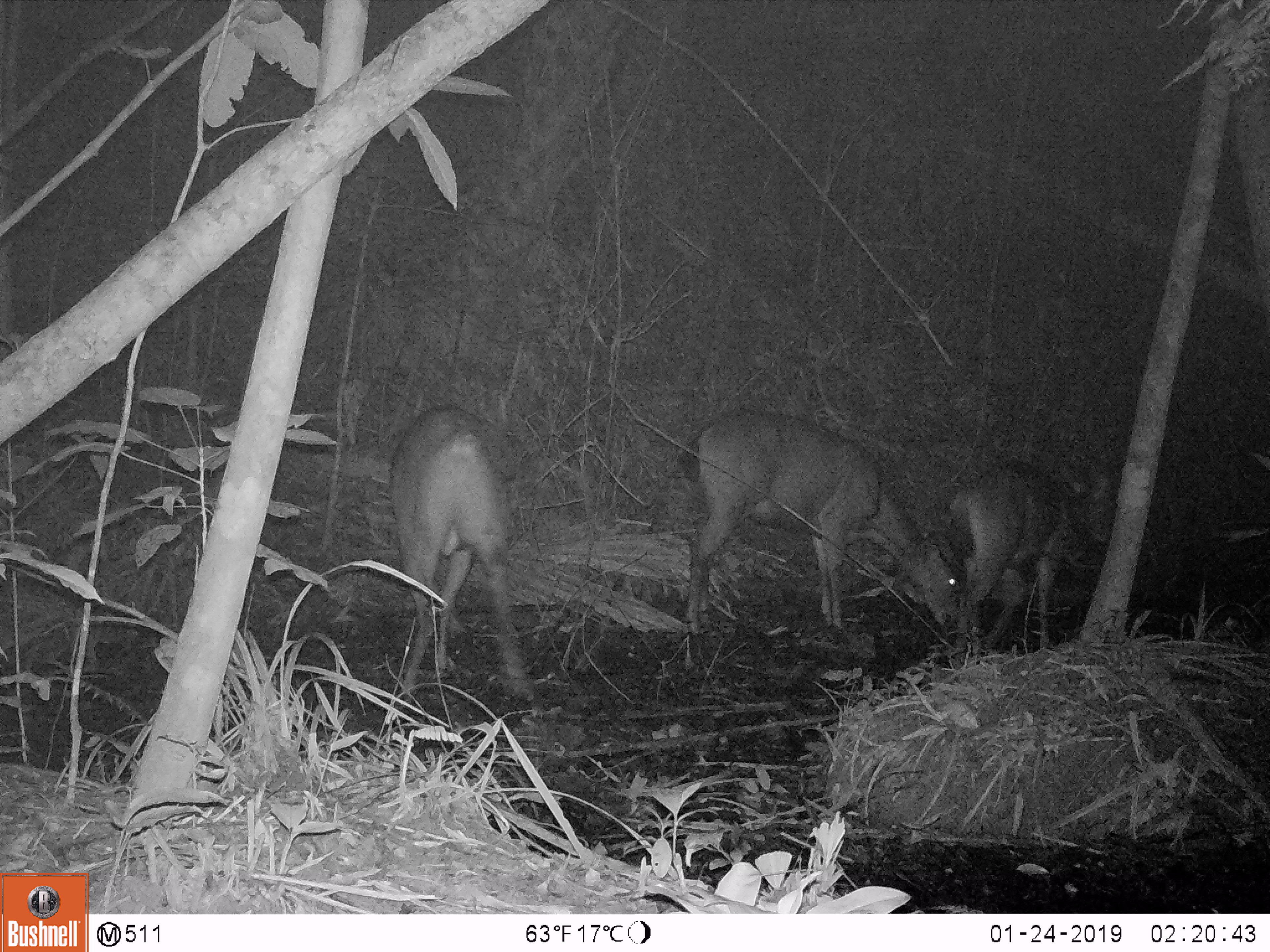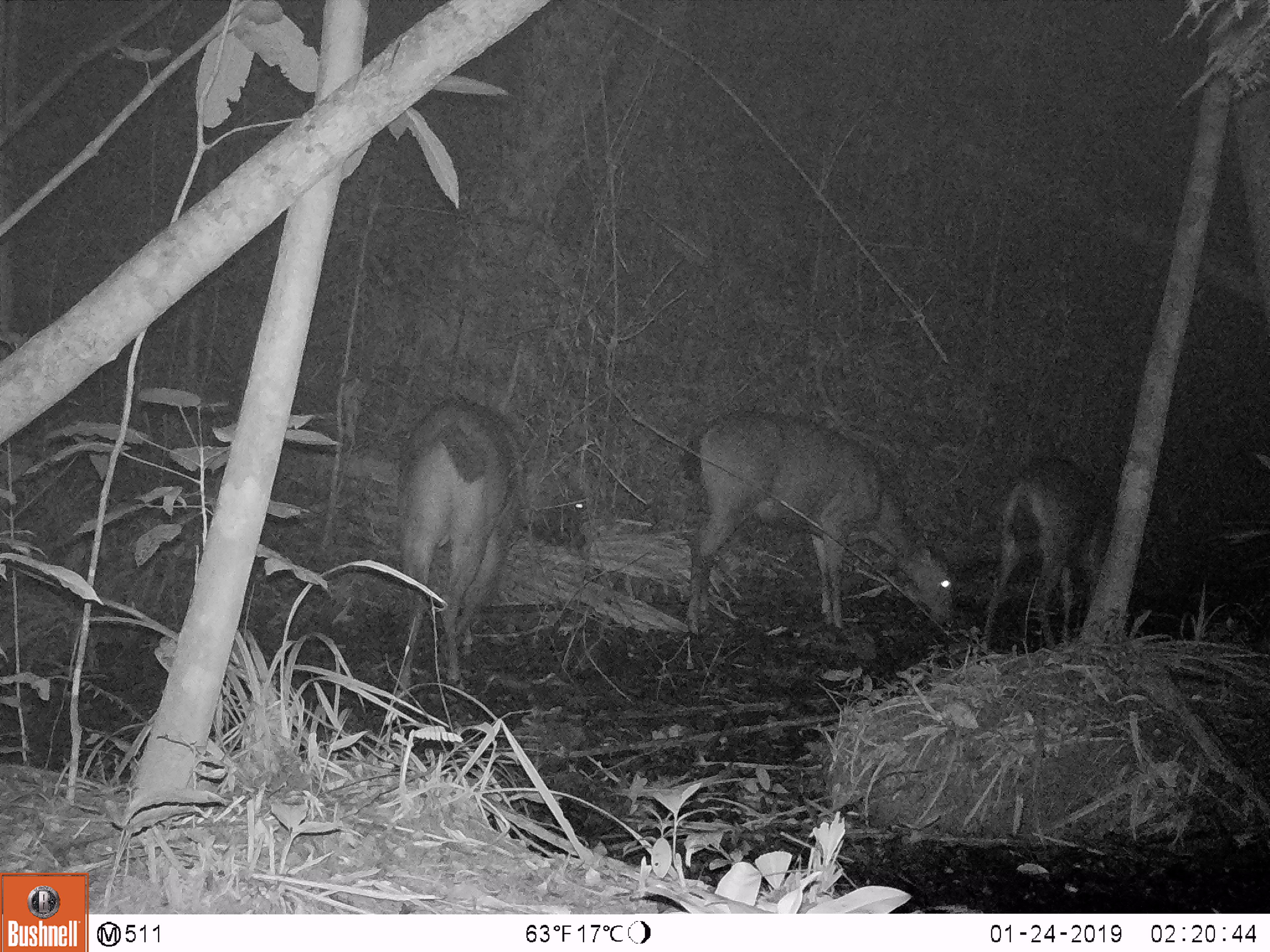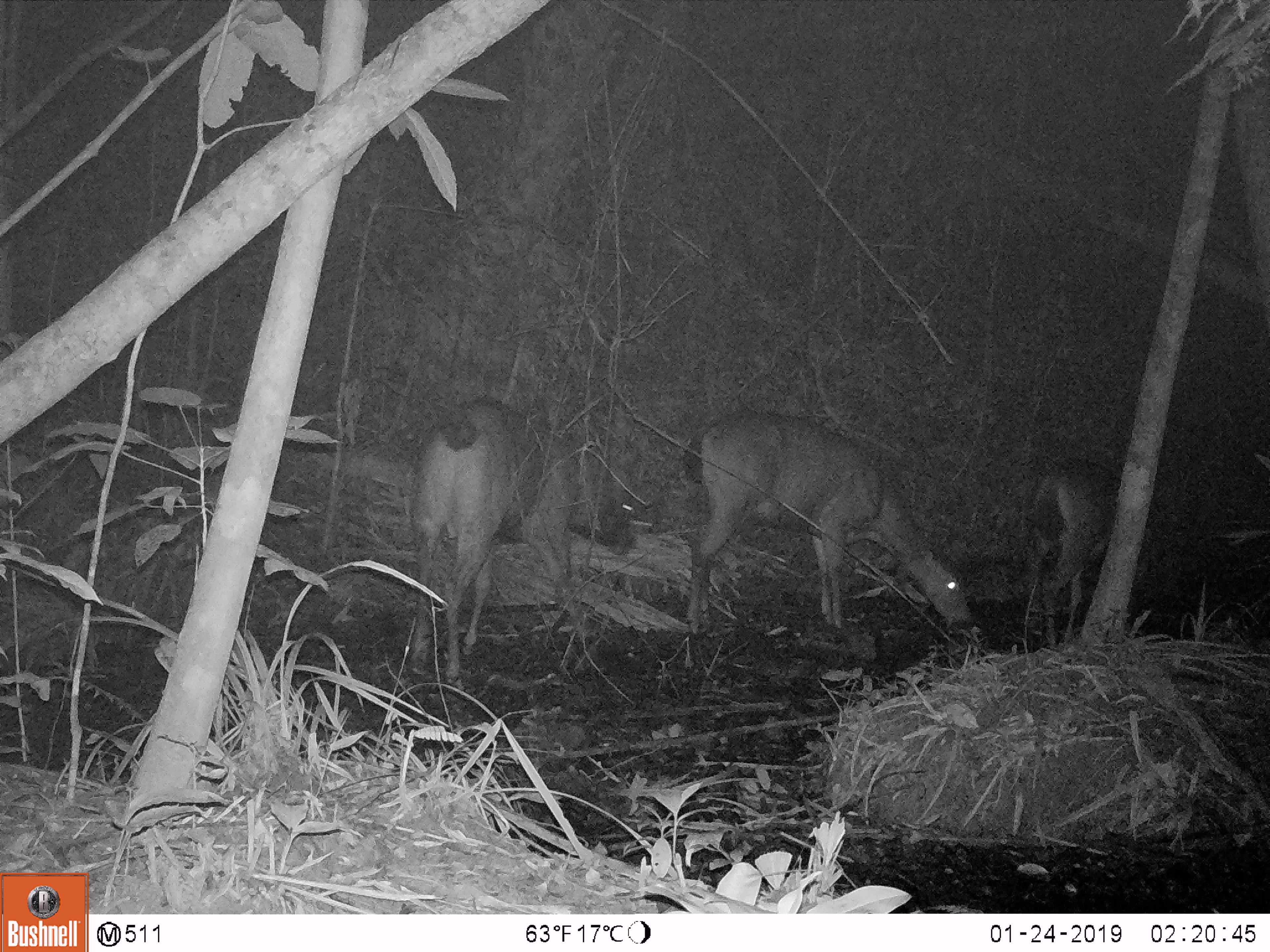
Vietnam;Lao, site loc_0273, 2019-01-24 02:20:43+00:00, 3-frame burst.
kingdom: Animalia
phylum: Chordata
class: Mammalia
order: Artiodactyla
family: Cervidae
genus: Rusa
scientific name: Rusa unicolor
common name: sambar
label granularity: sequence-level